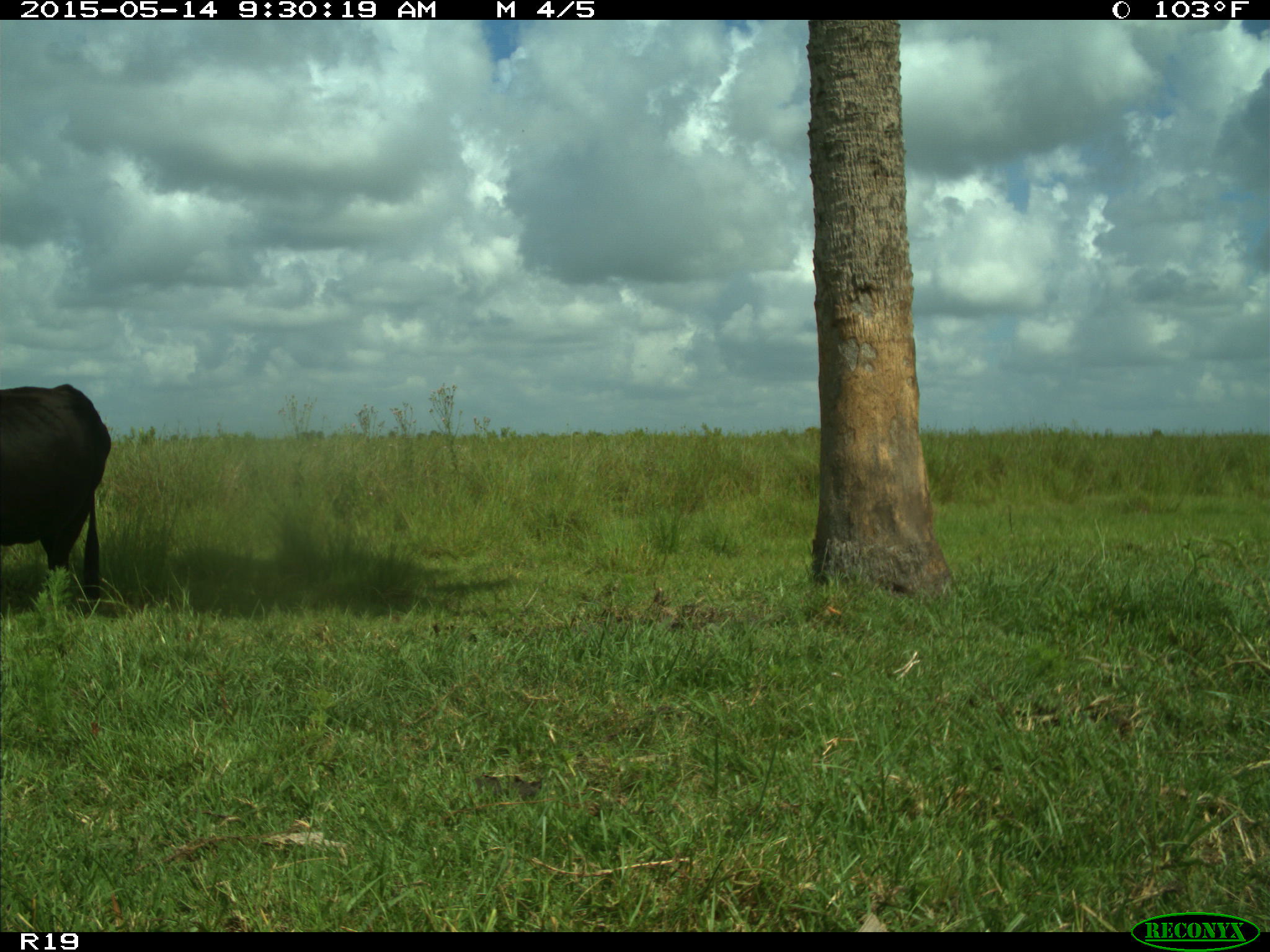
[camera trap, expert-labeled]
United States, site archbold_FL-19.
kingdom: Animalia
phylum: Chordata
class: Mammalia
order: Artiodactyla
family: Bovidae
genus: Bos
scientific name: Bos taurus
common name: domestic cow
Bos taurus (domestic cow).